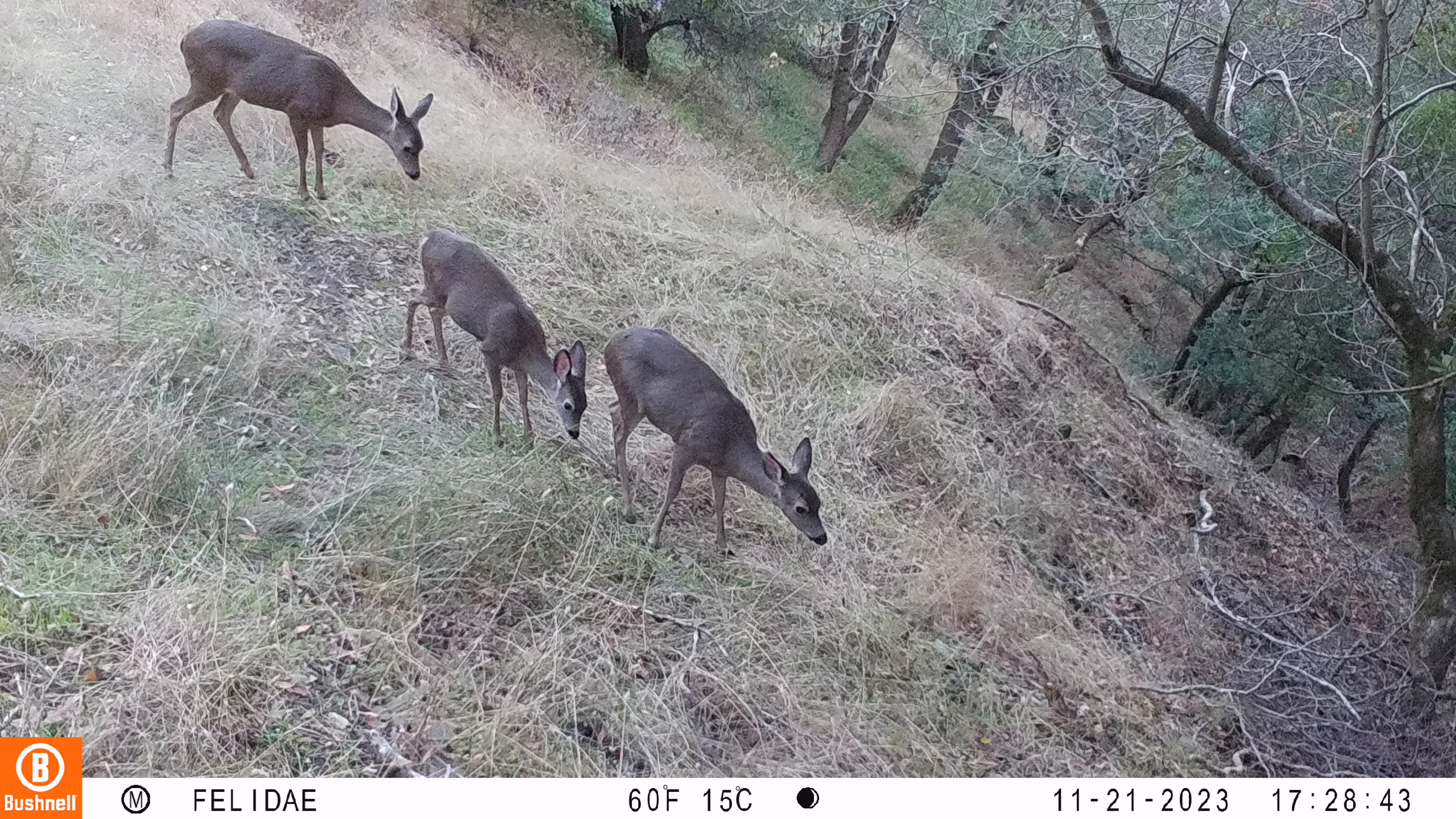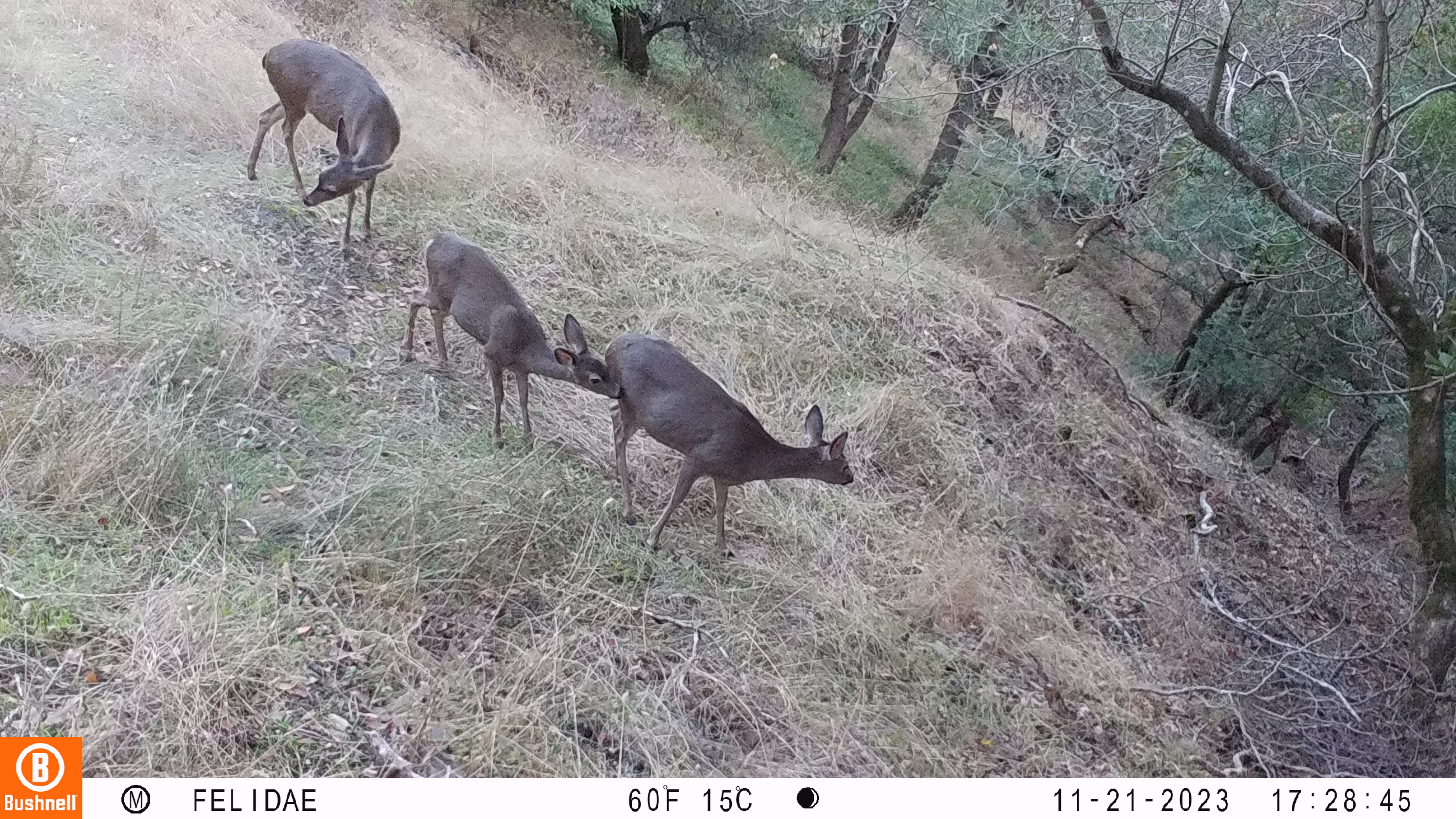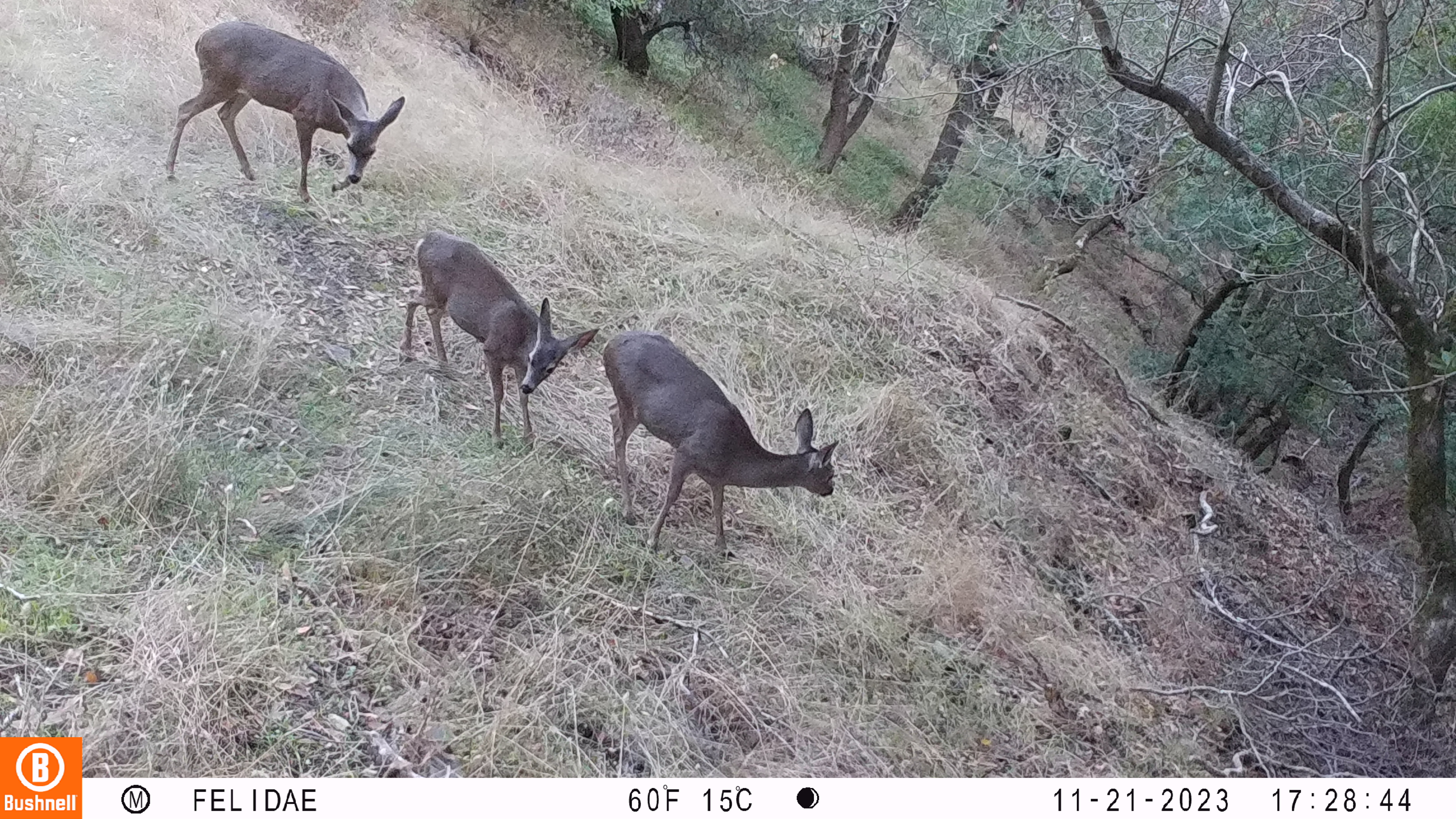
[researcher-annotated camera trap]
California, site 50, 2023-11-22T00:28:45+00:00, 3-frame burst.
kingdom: Animalia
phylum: Chordata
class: Mammalia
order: Artiodactyla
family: Cervidae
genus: Odocoileus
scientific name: Odocoileus hemionus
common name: mule deer